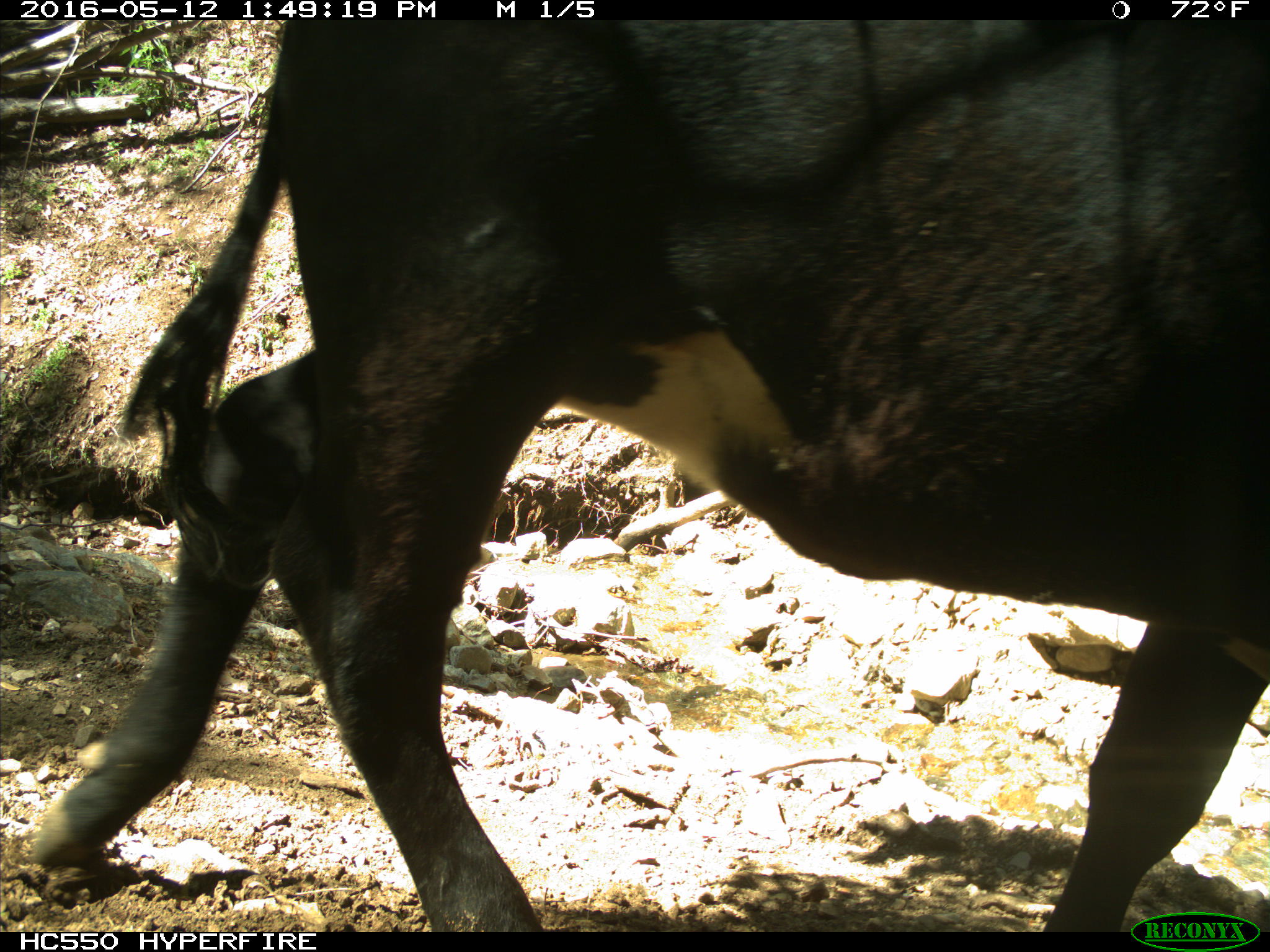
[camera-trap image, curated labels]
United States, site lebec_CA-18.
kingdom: Animalia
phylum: Chordata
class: Mammalia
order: Artiodactyla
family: Bovidae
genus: Bos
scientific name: Bos taurus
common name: domestic cow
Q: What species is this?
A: Bos taurus (domestic cow).